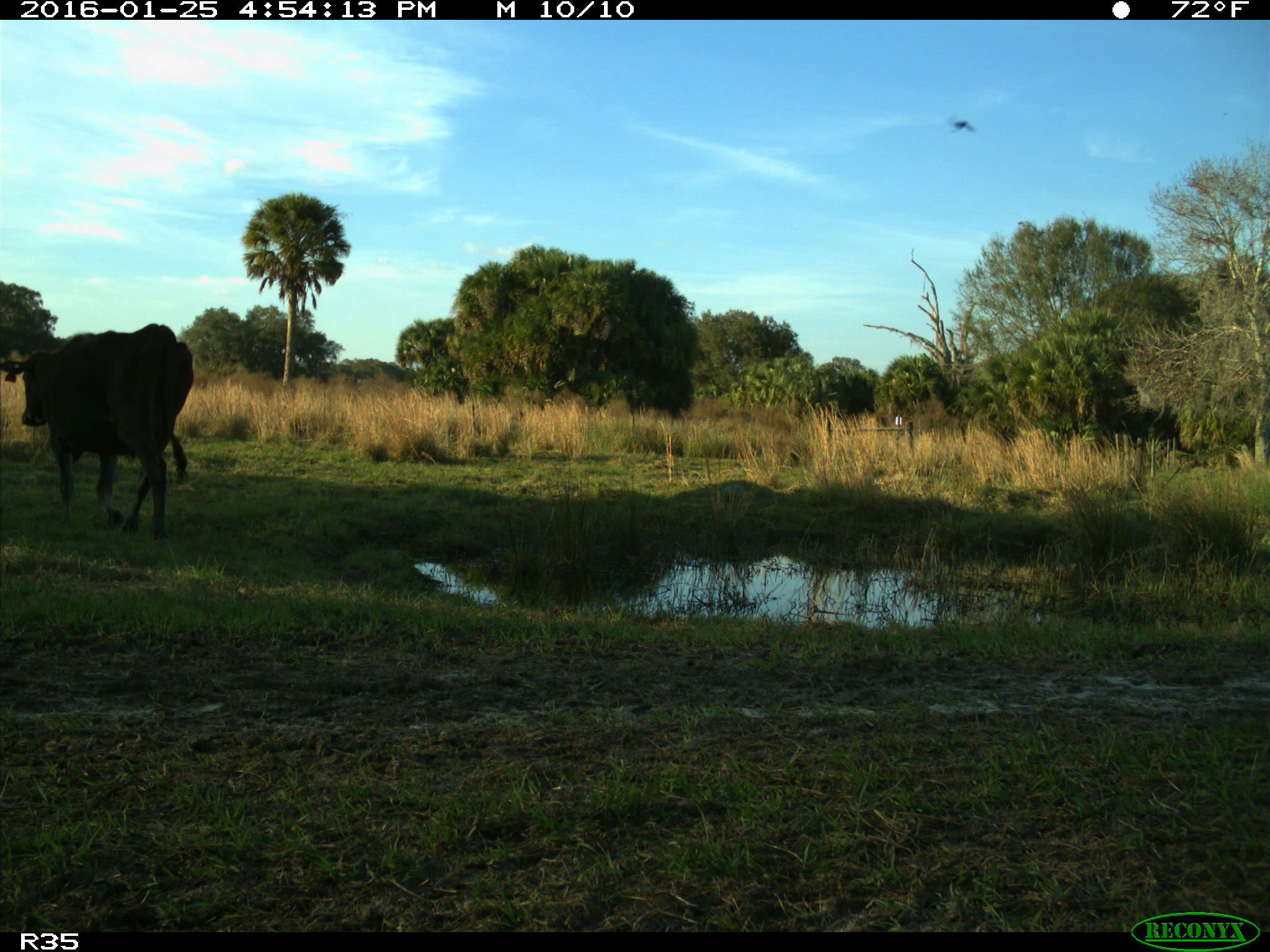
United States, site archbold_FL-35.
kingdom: Animalia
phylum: Chordata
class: Mammalia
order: Artiodactyla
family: Bovidae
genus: Bos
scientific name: Bos taurus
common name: domestic cow